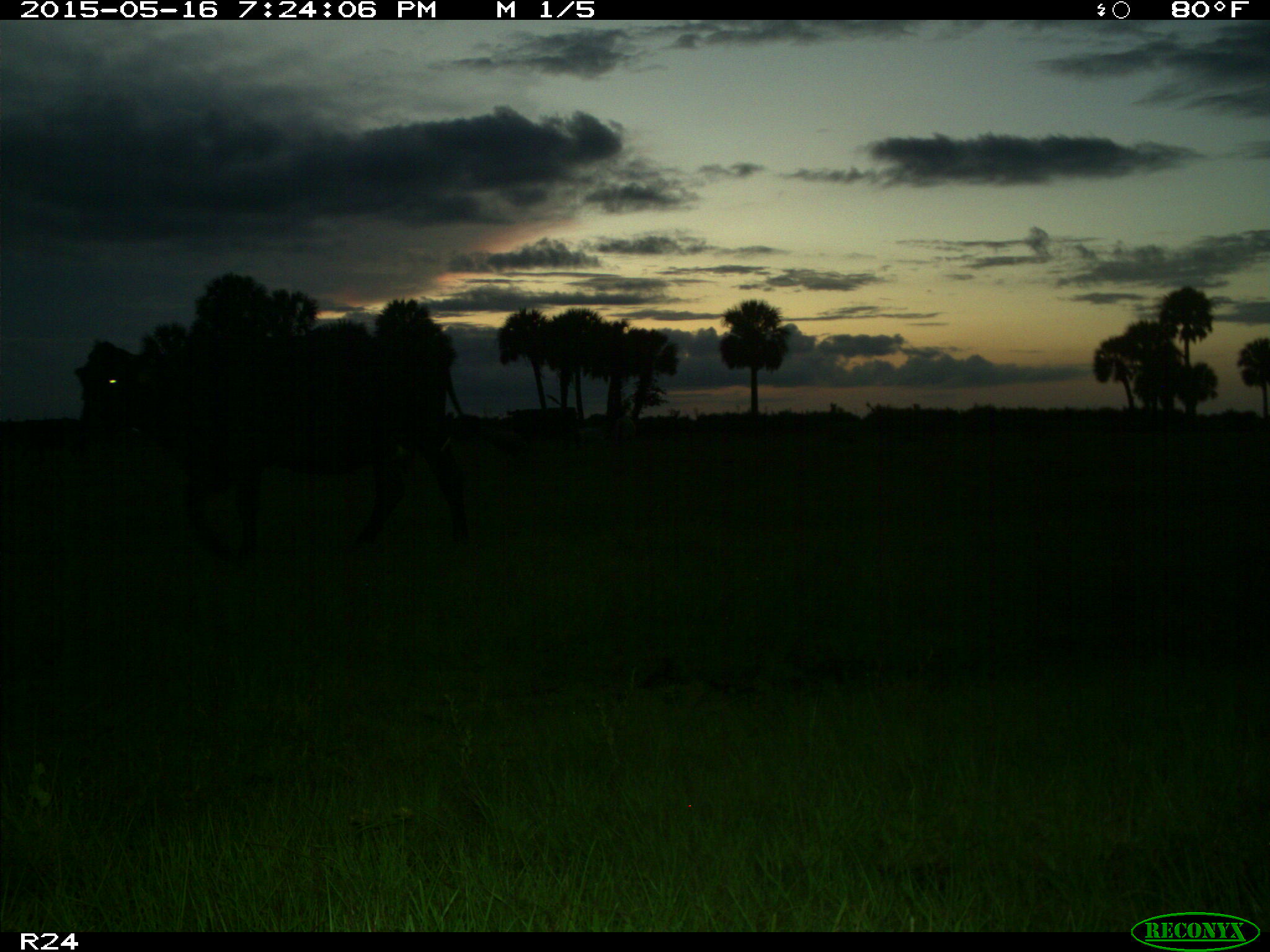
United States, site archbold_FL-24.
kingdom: Animalia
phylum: Chordata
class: Mammalia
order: Artiodactyla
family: Bovidae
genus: Bos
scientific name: Bos taurus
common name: domestic cow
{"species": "Bos taurus (domestic cow)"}